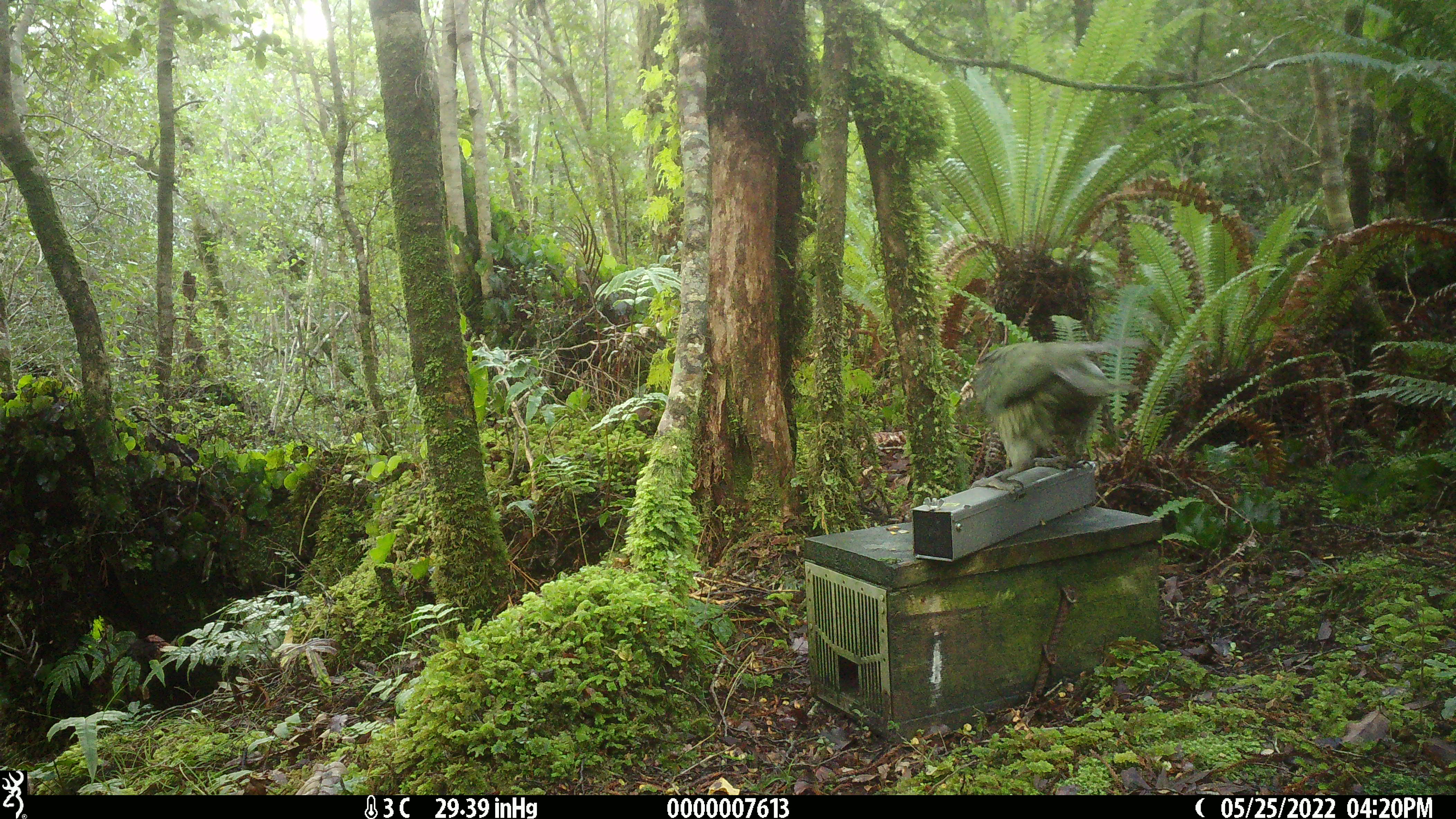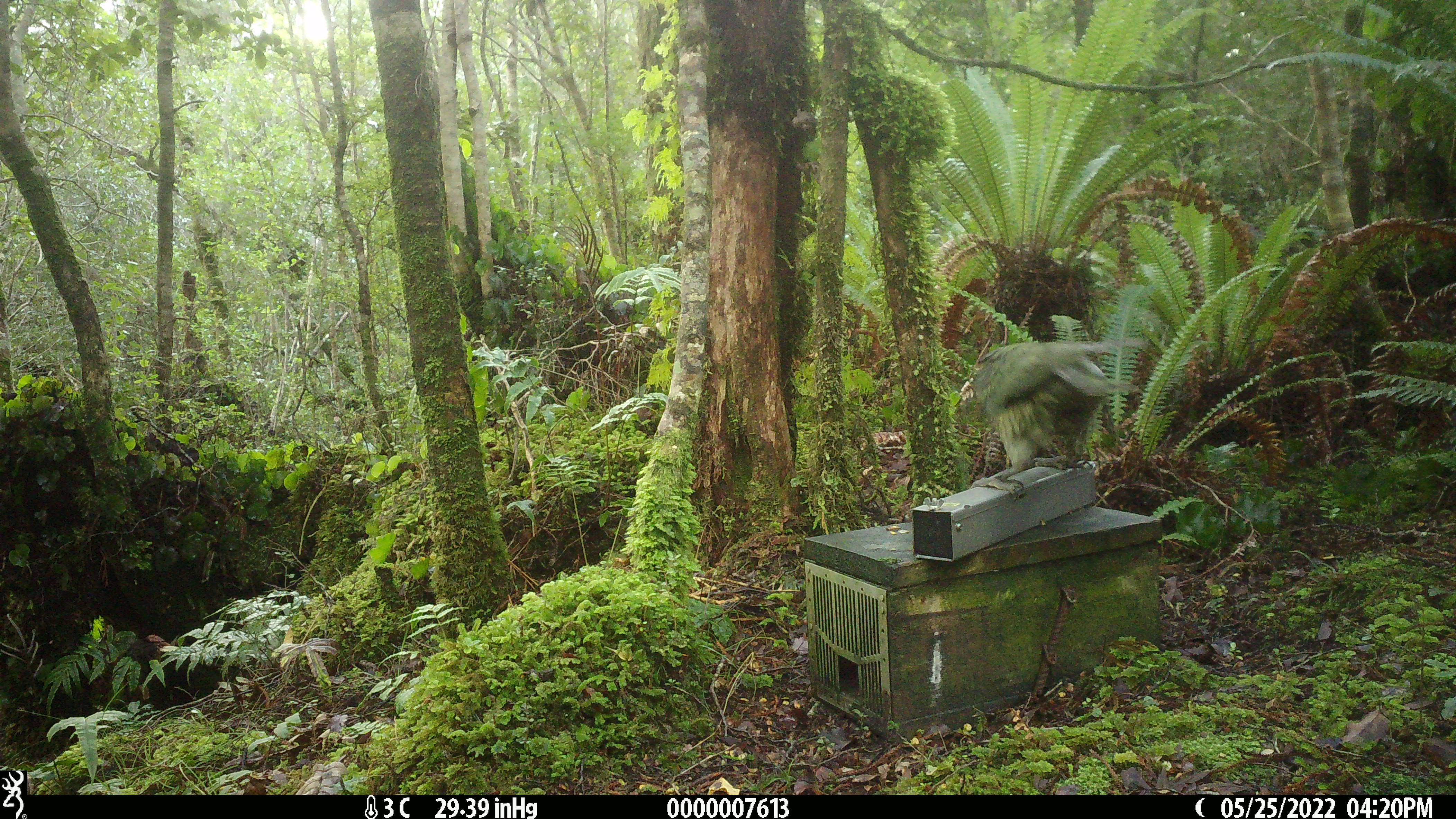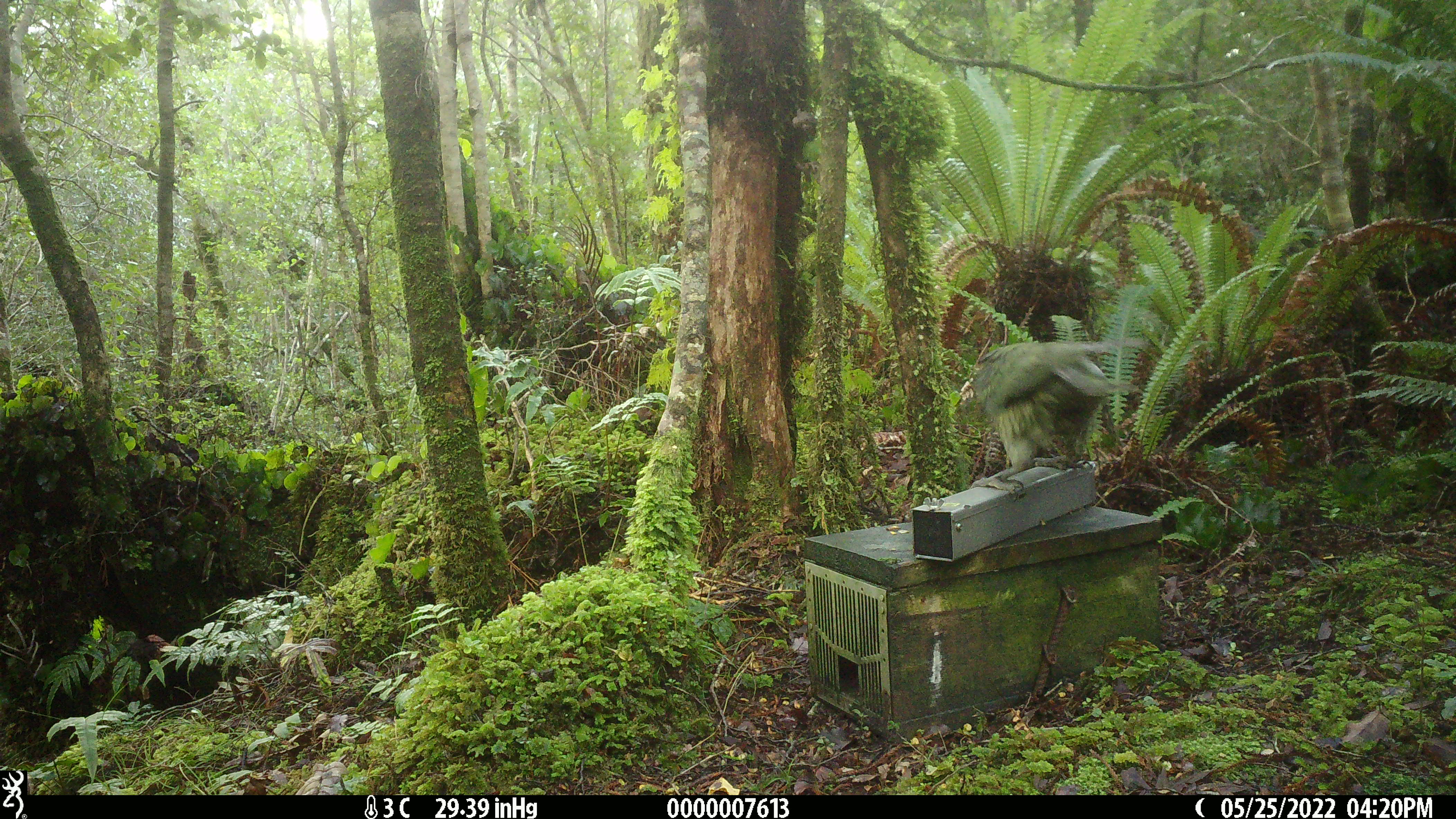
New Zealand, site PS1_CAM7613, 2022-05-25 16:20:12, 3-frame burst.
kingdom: Animalia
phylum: Chordata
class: Aves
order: Psittaciformes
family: Strigopidae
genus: Nestor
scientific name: Nestor notabilis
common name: kea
Kea (Nestor notabilis).